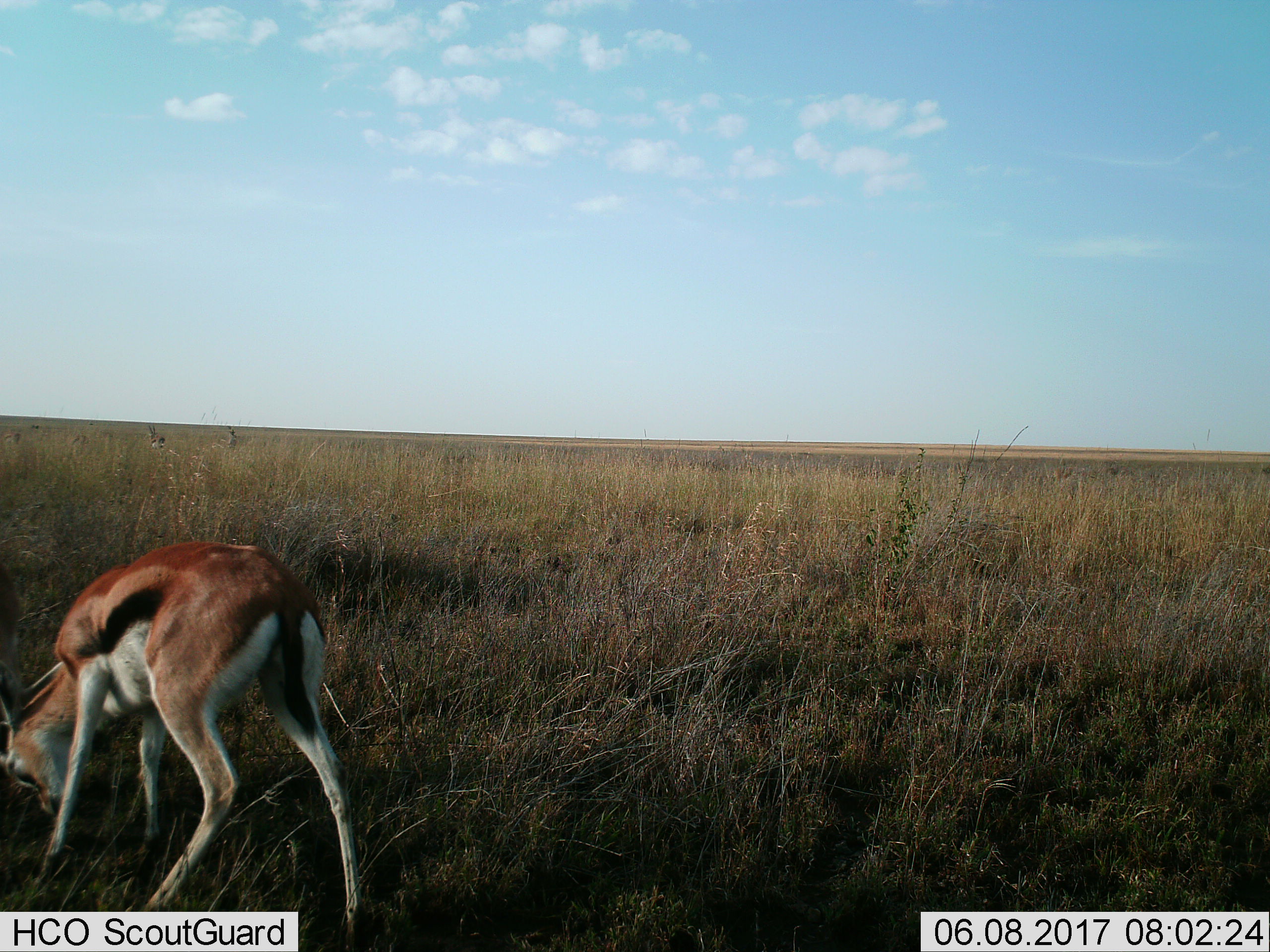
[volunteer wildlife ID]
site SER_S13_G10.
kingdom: Animalia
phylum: Chordata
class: Mammalia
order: Artiodactyla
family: Bovidae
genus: Eudorcas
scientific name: Eudorcas thomsonii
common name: thomson's gazelle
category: gazellethomsons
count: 1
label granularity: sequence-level